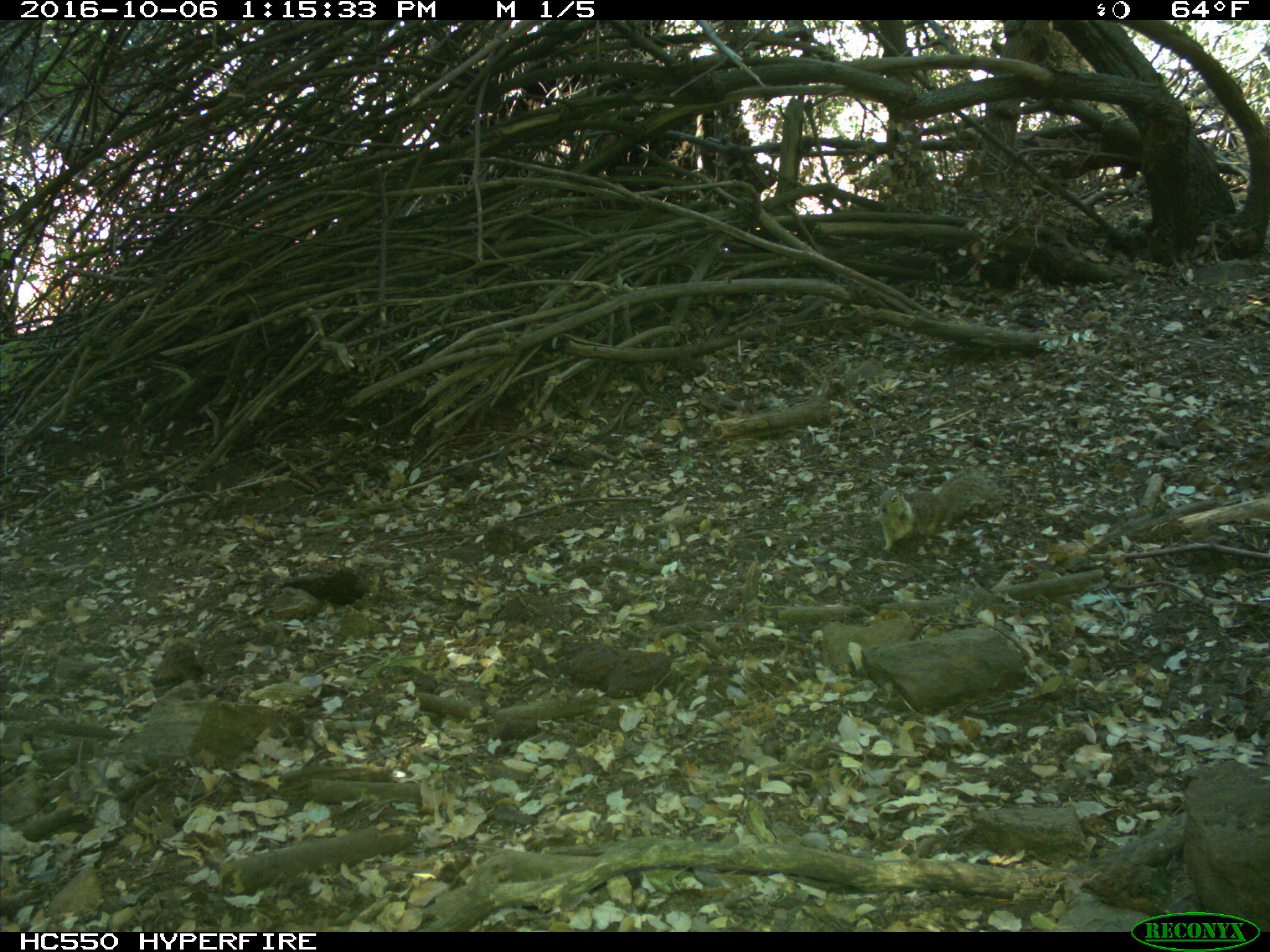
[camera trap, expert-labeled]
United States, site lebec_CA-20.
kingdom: Animalia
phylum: Chordata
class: Mammalia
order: Rodentia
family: Sciuridae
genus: Otospermophilus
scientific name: Otospermophilus beecheyi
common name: california ground squirrel